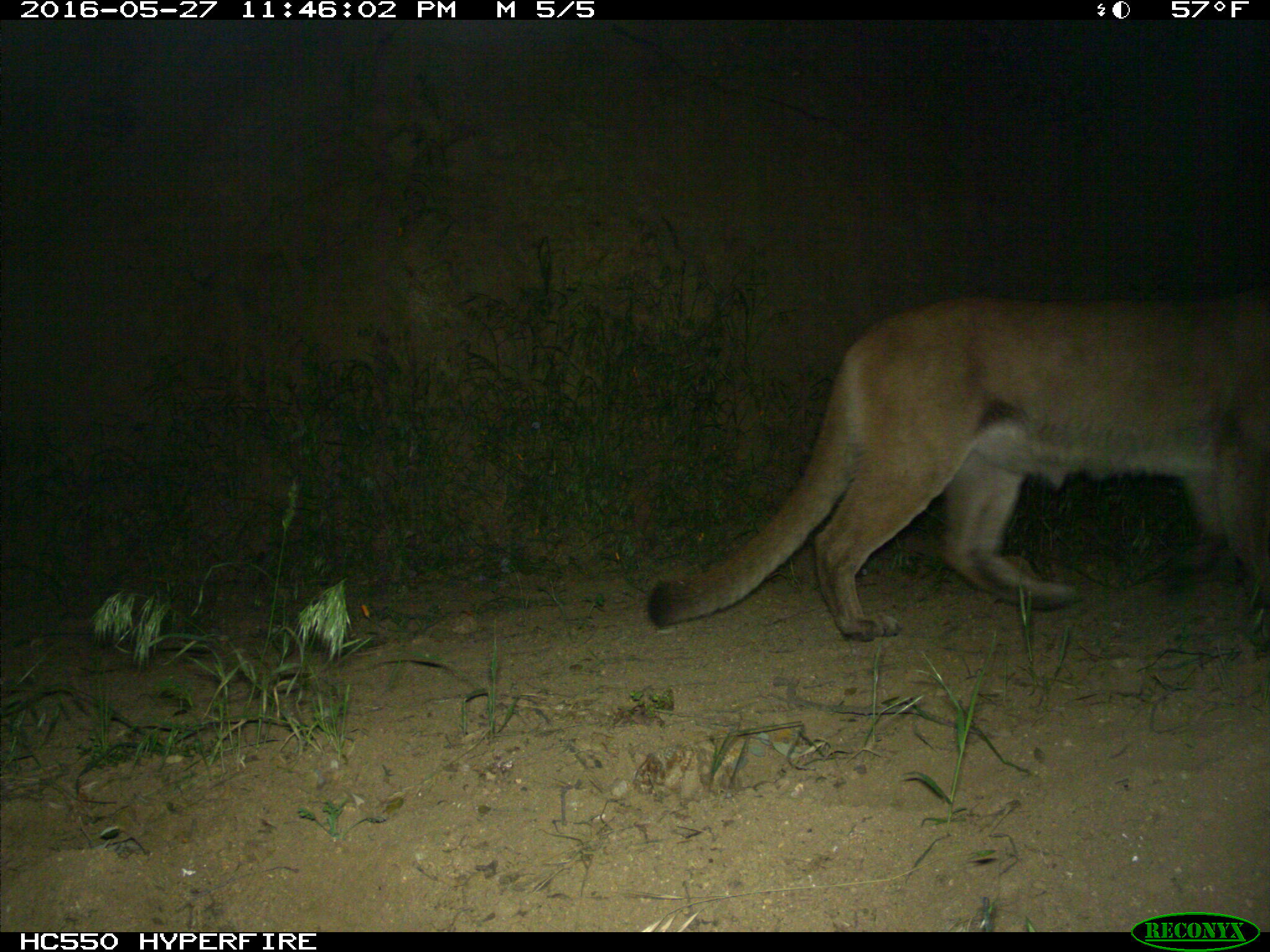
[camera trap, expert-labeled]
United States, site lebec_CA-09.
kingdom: Animalia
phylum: Chordata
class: Mammalia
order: Carnivora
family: Felidae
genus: Puma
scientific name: Puma concolor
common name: mountain lion